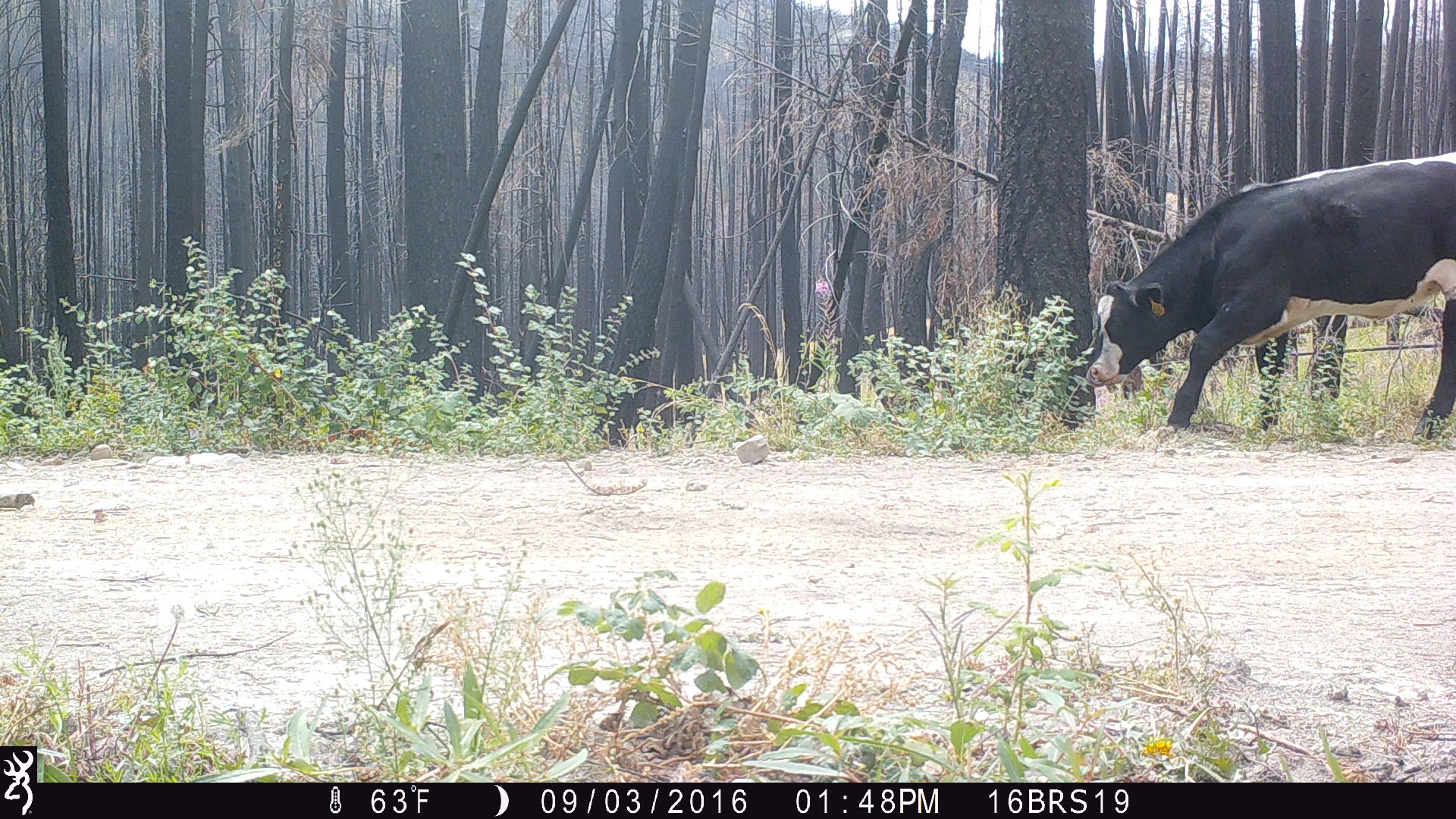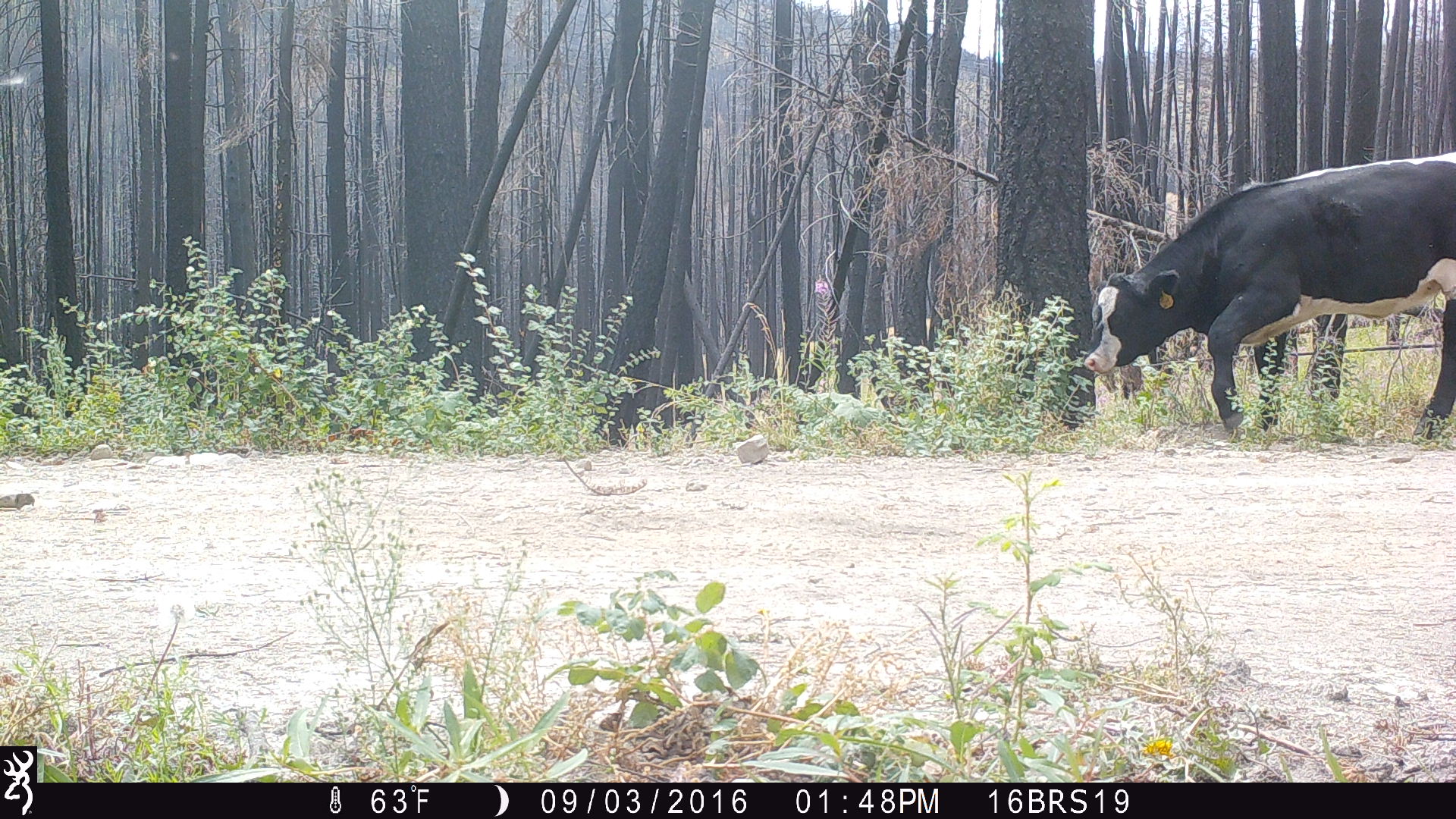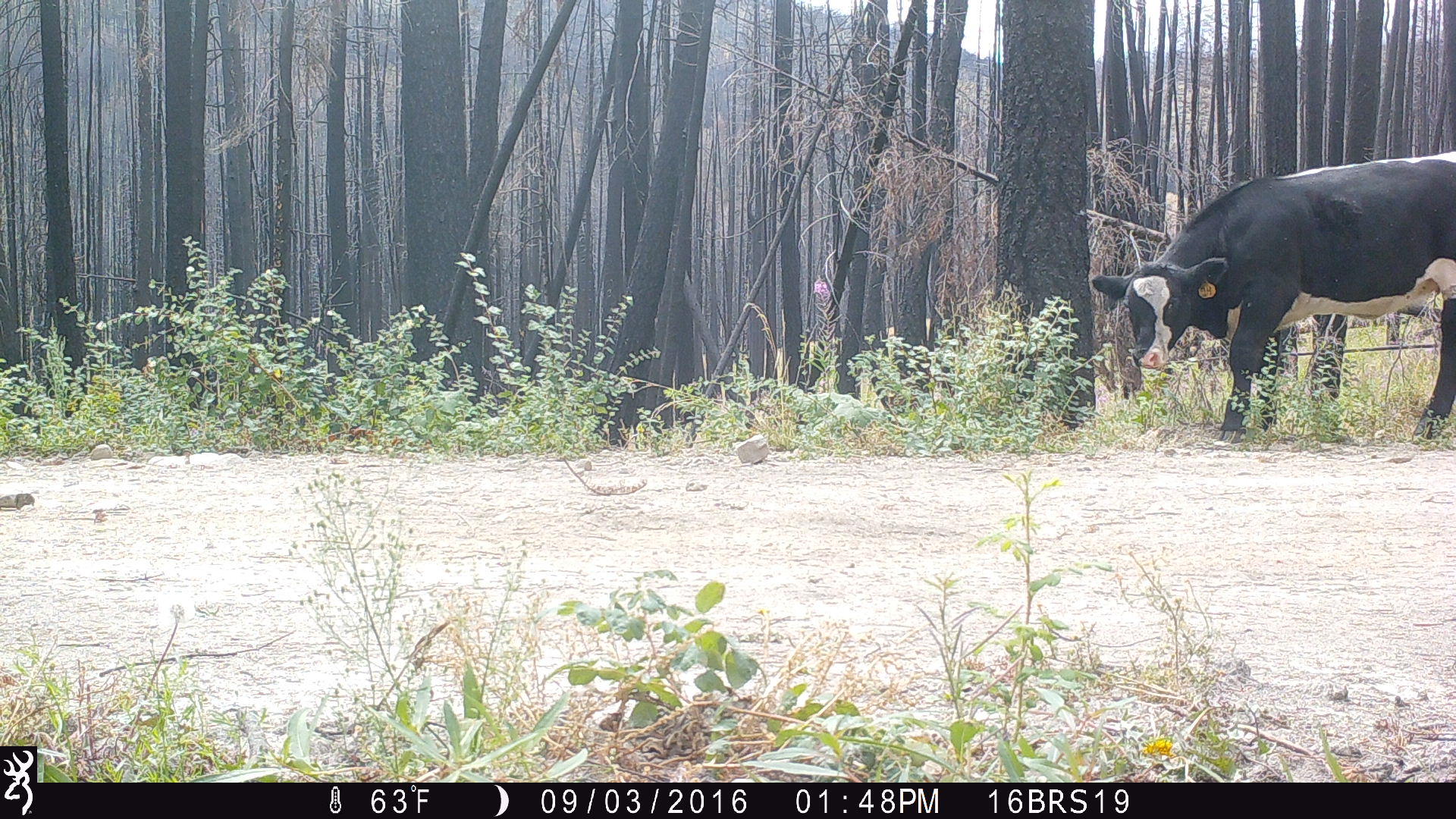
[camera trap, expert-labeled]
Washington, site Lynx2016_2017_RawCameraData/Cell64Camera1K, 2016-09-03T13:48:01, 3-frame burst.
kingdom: Animalia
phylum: Chordata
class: Mammalia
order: Artiodactyla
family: Bovidae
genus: Bos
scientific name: Bos taurus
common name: domestic cattle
Domestic cattle (Bos taurus). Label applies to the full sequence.